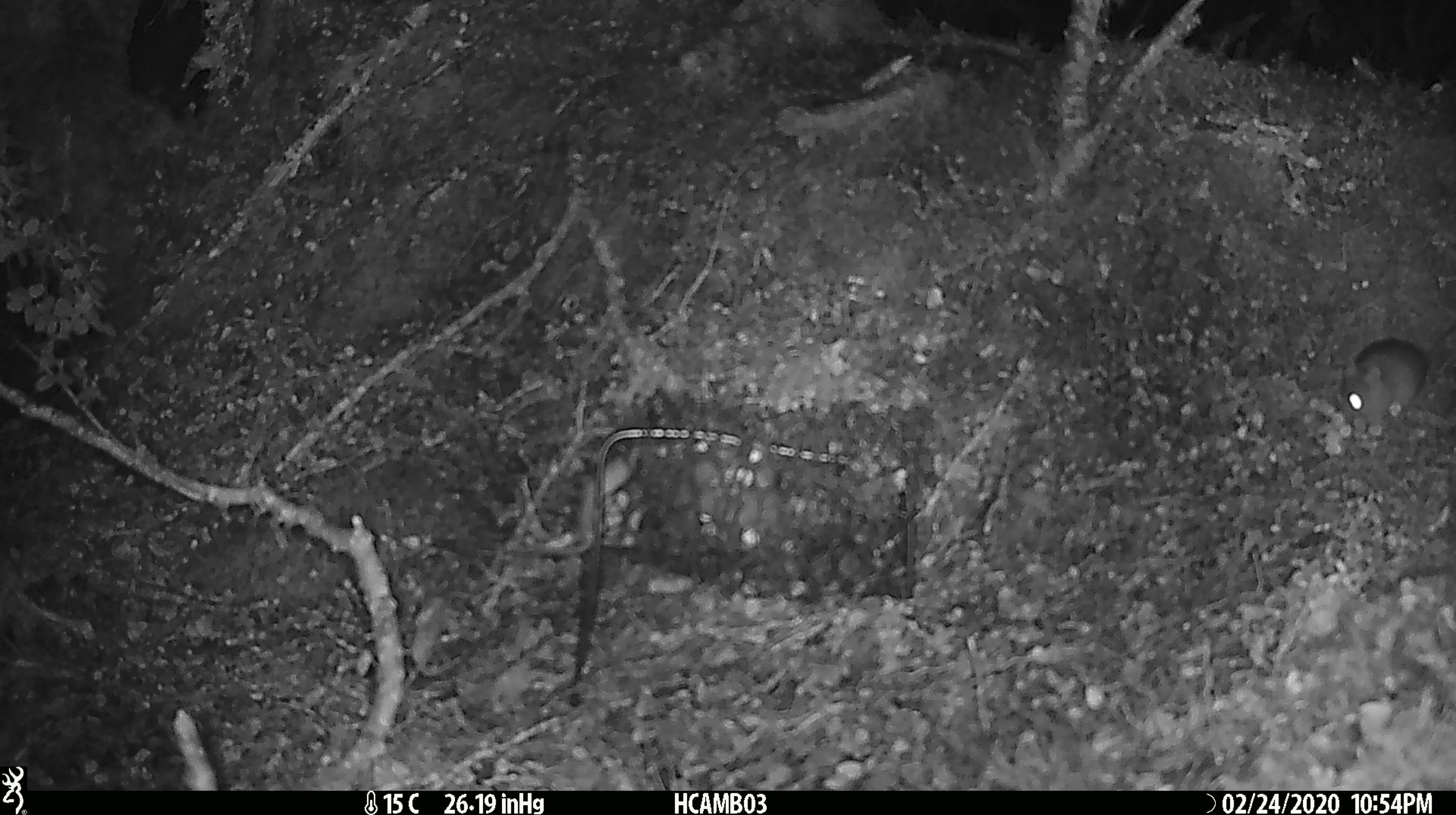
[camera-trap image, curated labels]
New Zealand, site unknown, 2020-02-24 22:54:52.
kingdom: Animalia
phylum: Chordata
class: Mammalia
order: Rodentia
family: Muridae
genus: Mus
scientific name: Mus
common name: mouse